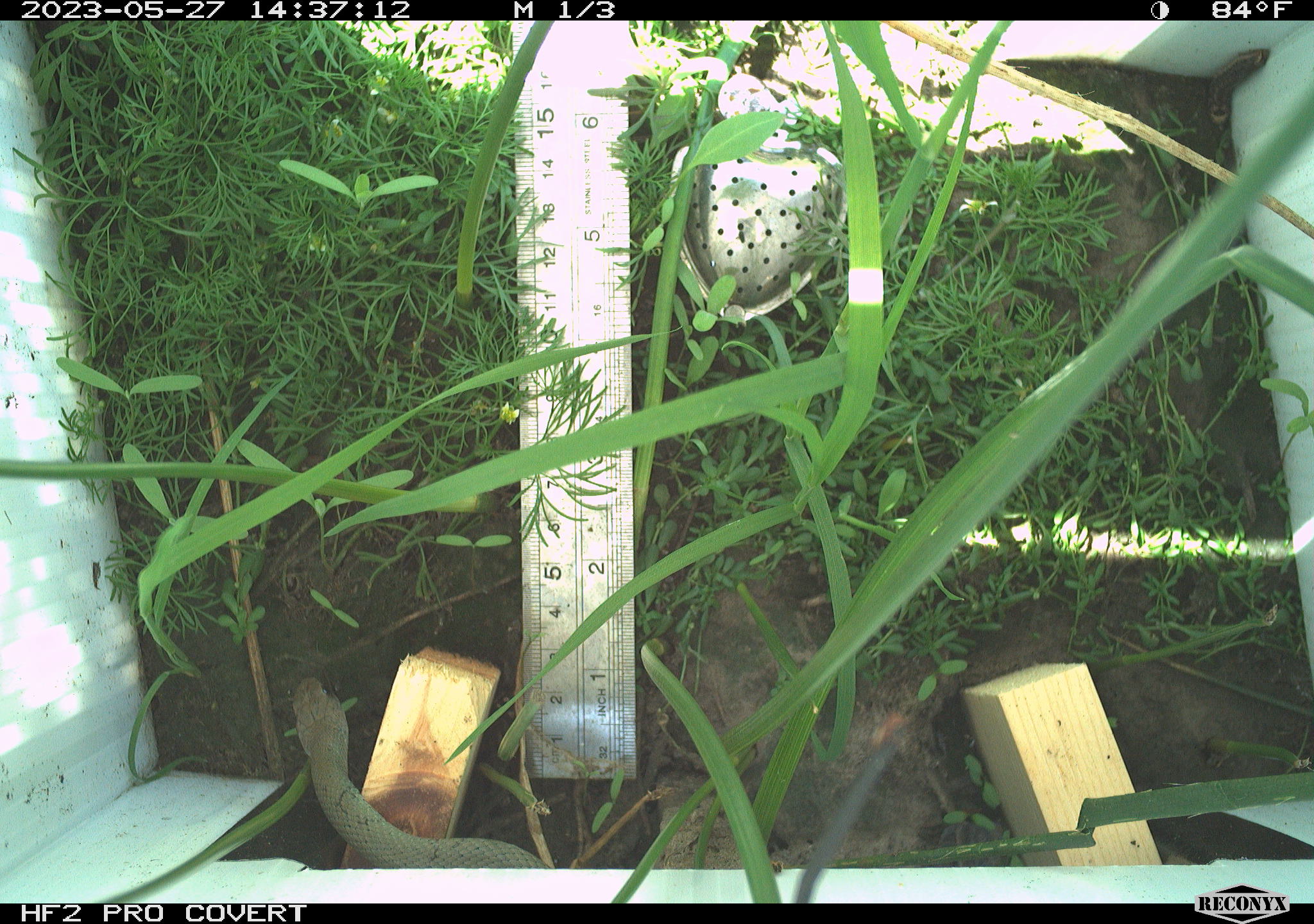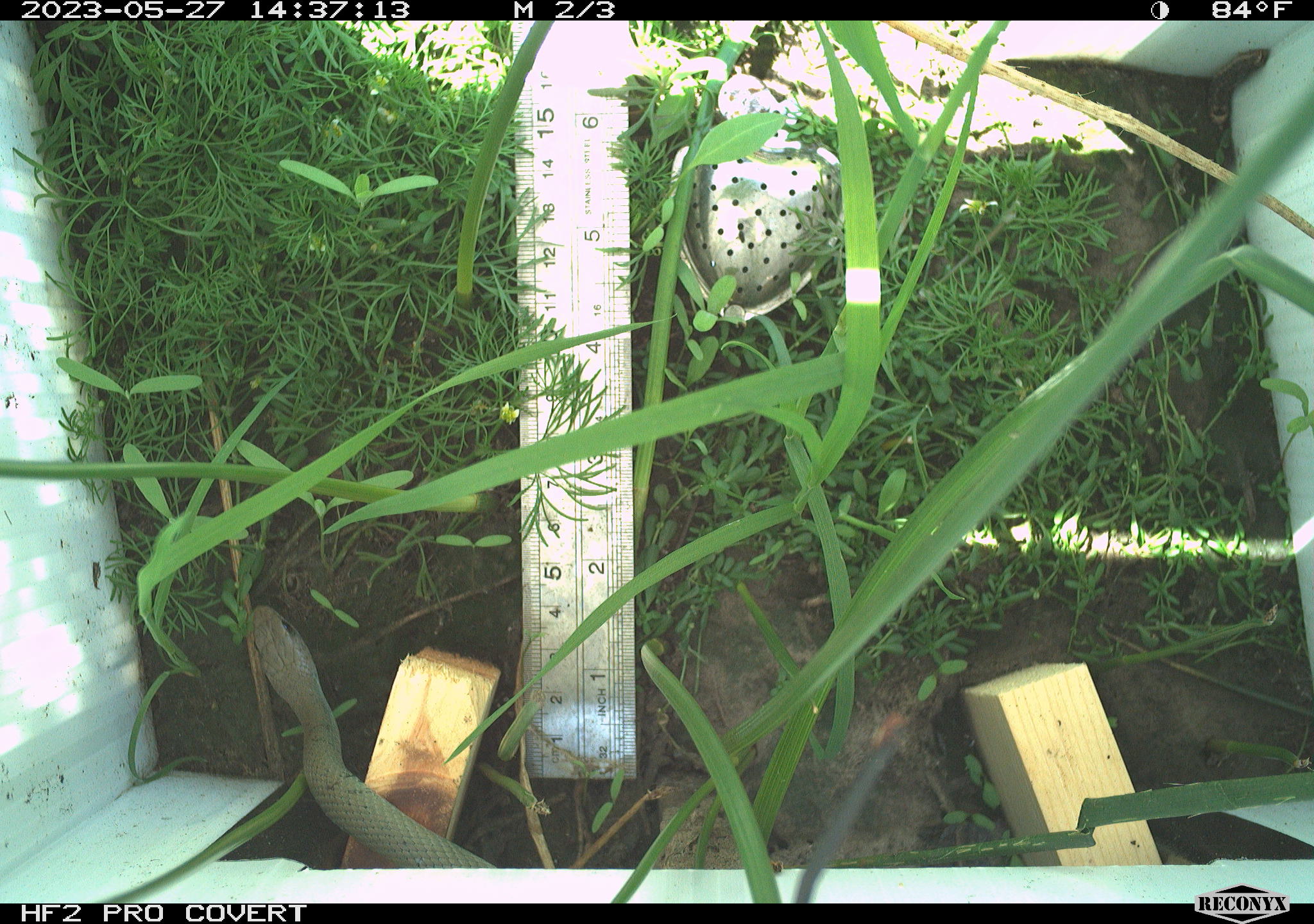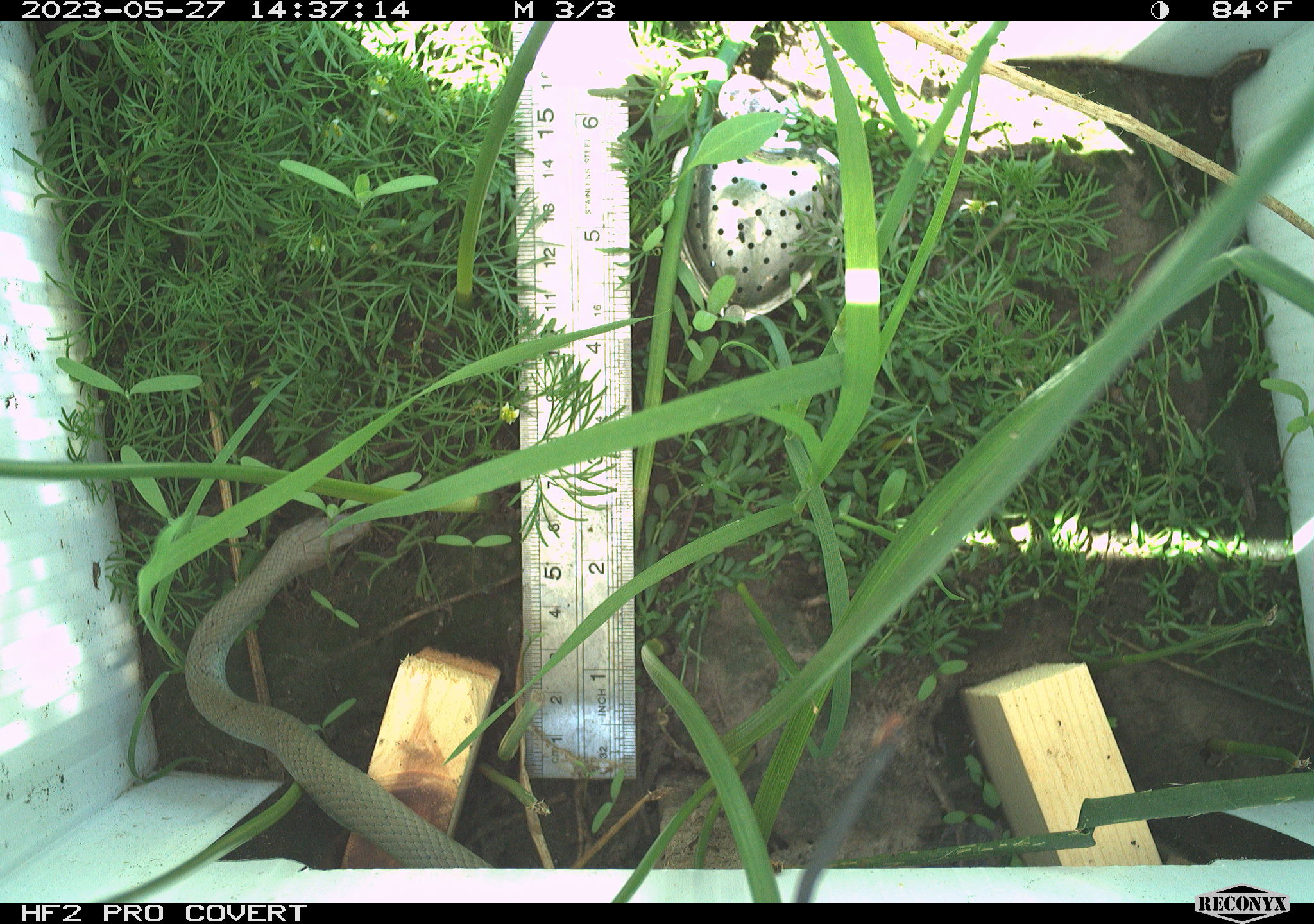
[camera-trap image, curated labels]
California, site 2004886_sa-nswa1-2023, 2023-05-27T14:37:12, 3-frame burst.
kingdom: Animalia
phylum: Chordata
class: Reptilia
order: Squamata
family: Colubridae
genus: Coluber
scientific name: Coluber constrictor mormon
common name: western yellow-bellied racer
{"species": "western yellow-bellied racer (Coluber constrictor mormon)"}